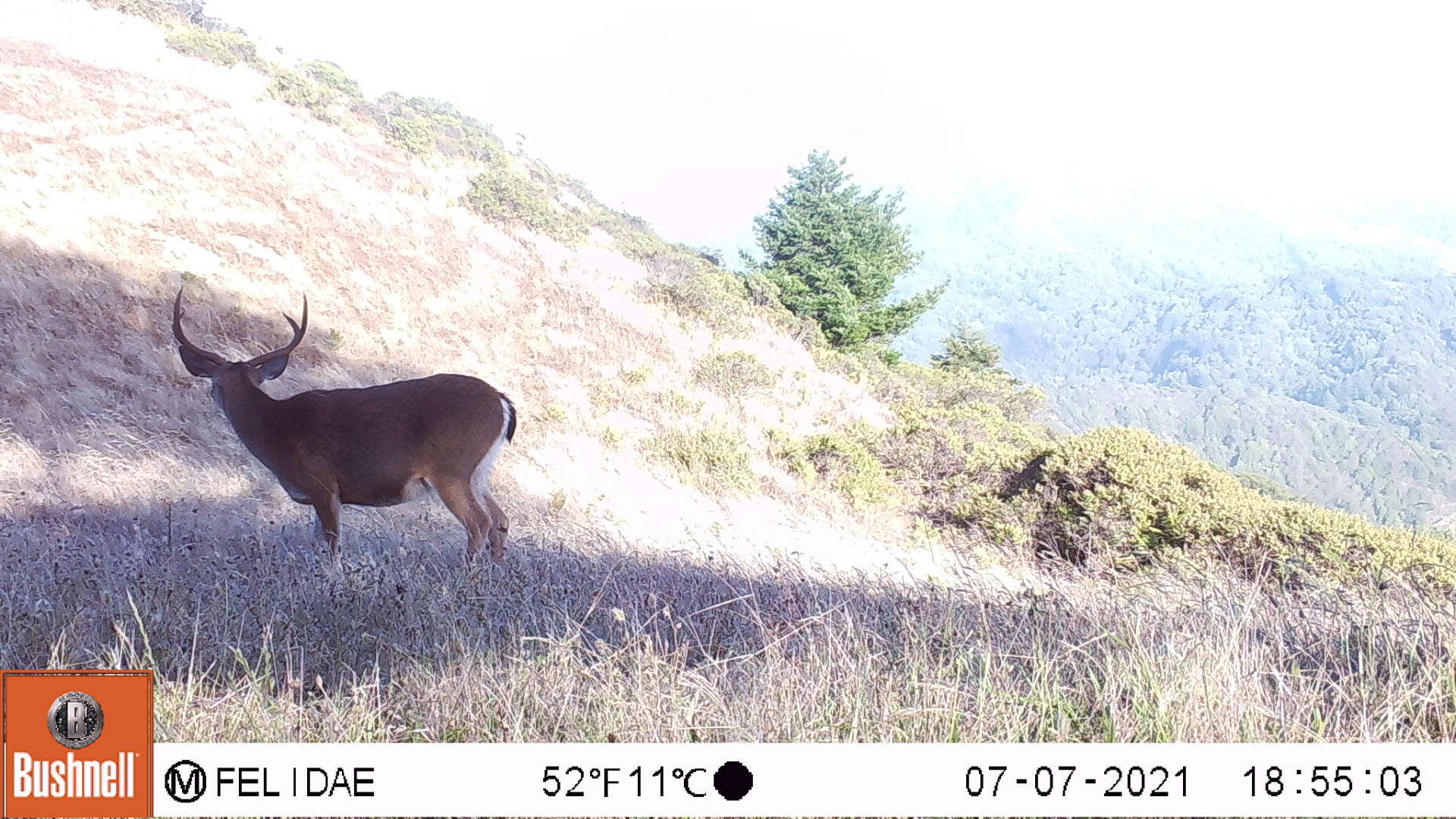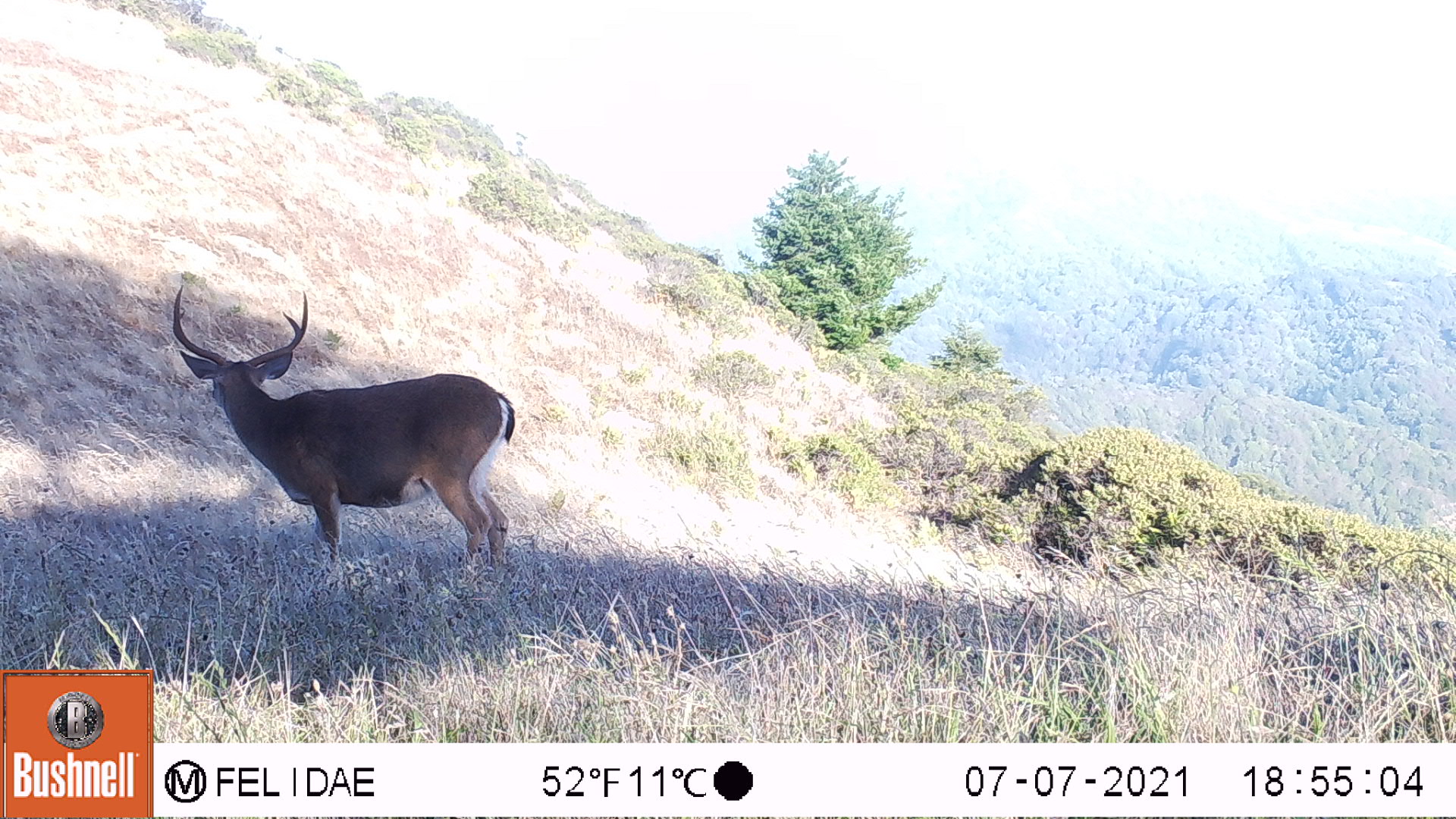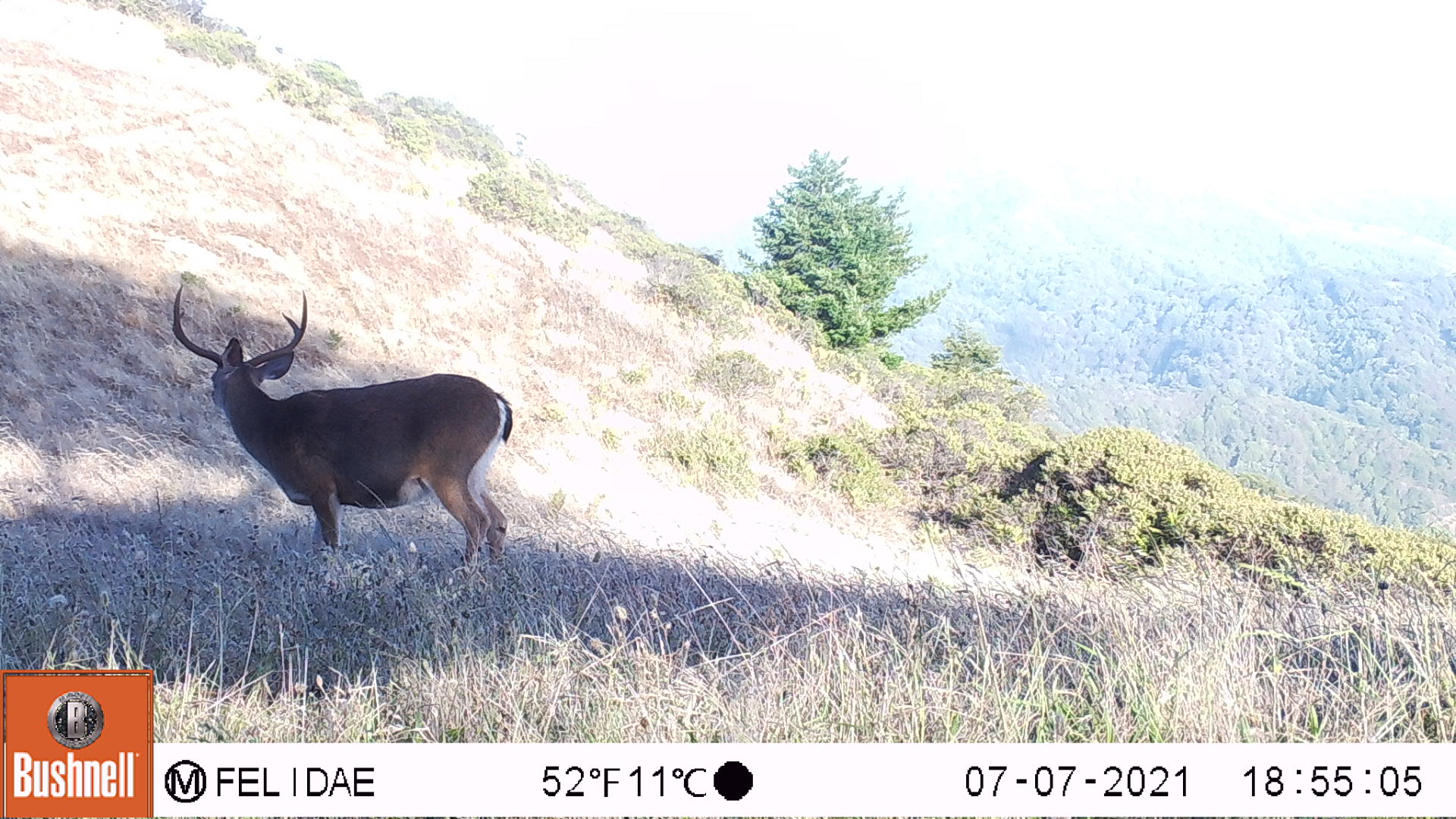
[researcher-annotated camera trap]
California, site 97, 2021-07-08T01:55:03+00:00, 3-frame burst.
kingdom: Animalia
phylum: Chordata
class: Mammalia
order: Artiodactyla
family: Cervidae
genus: Odocoileus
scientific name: Odocoileus hemionus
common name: mule deer